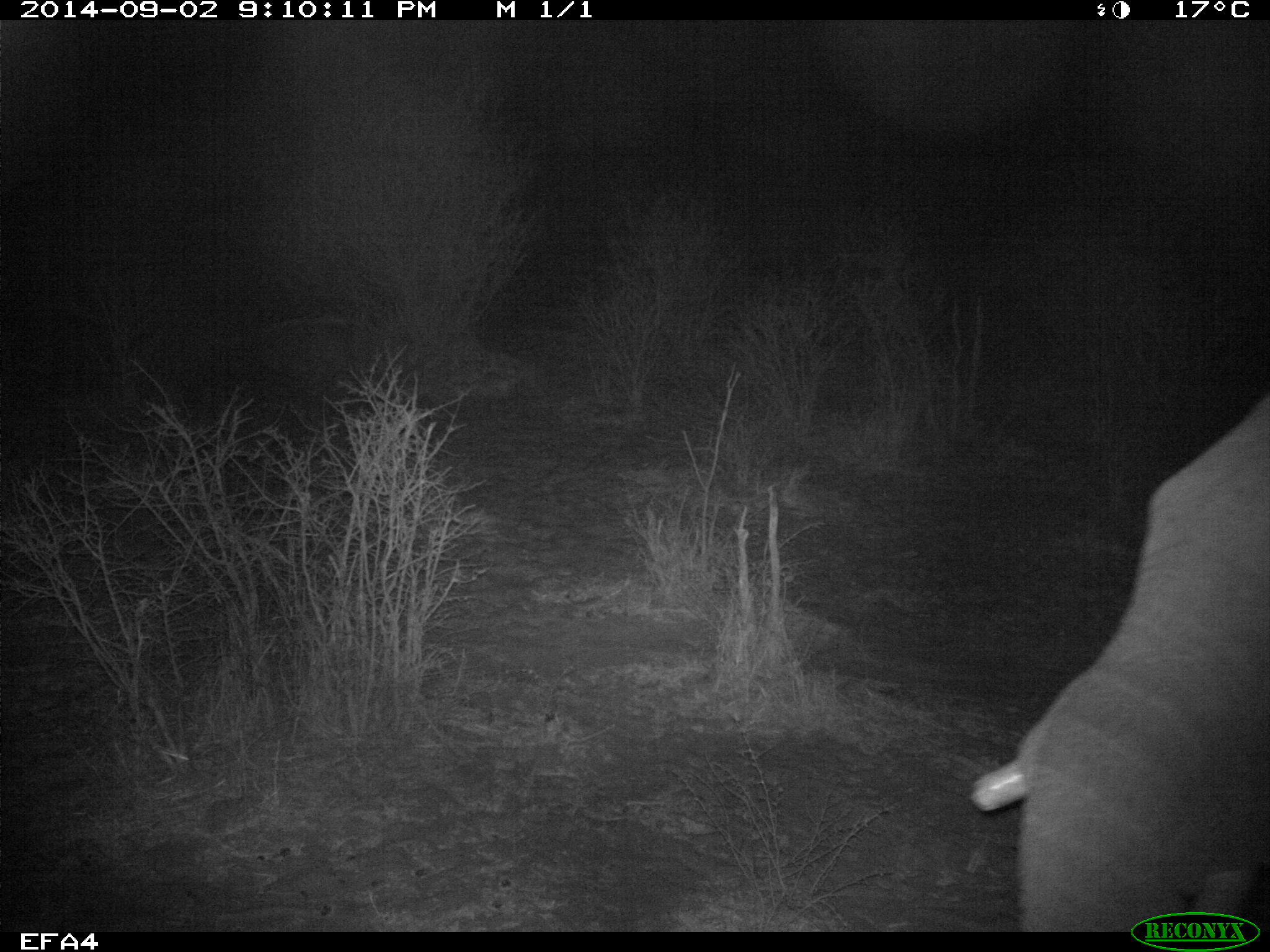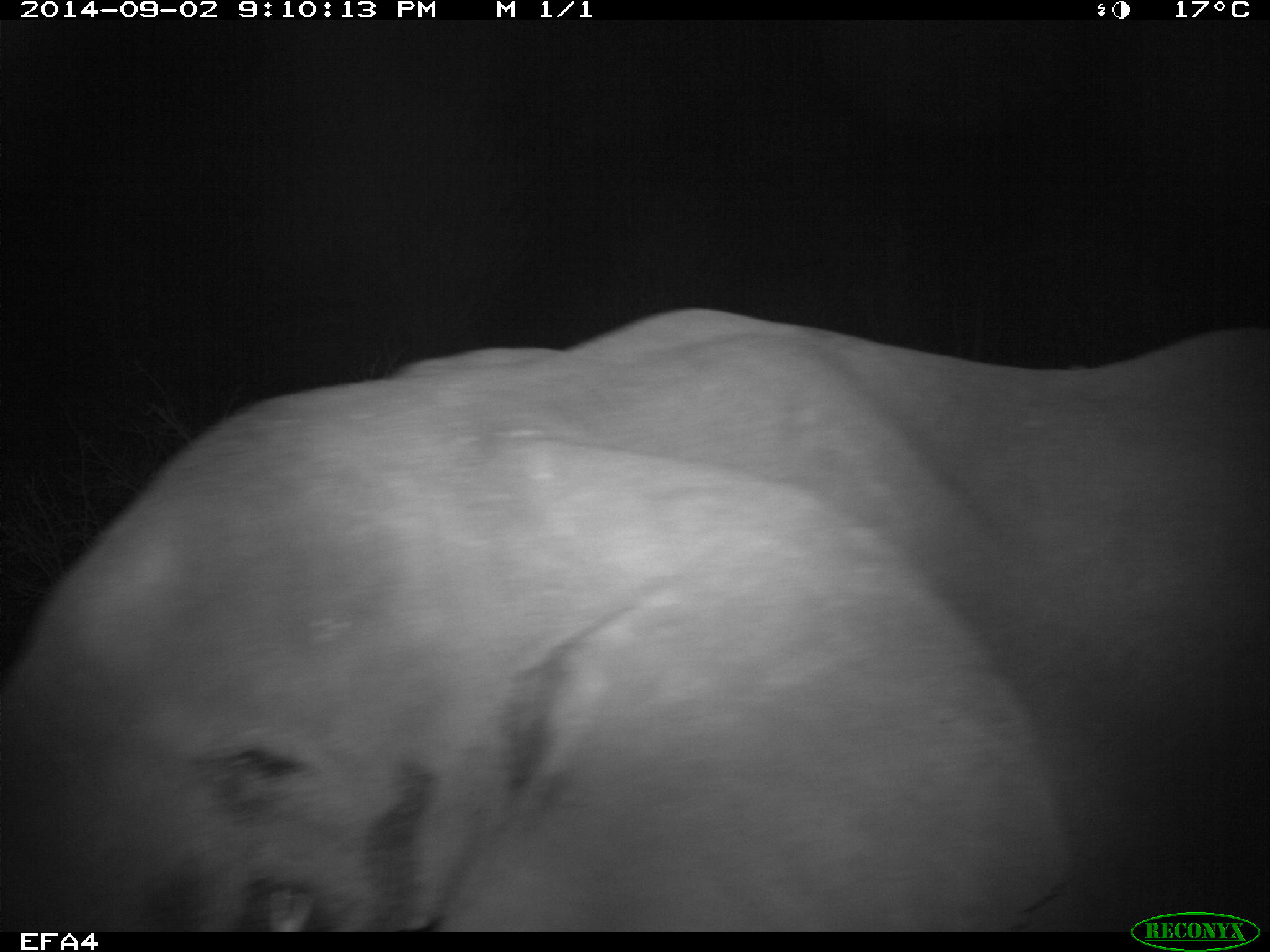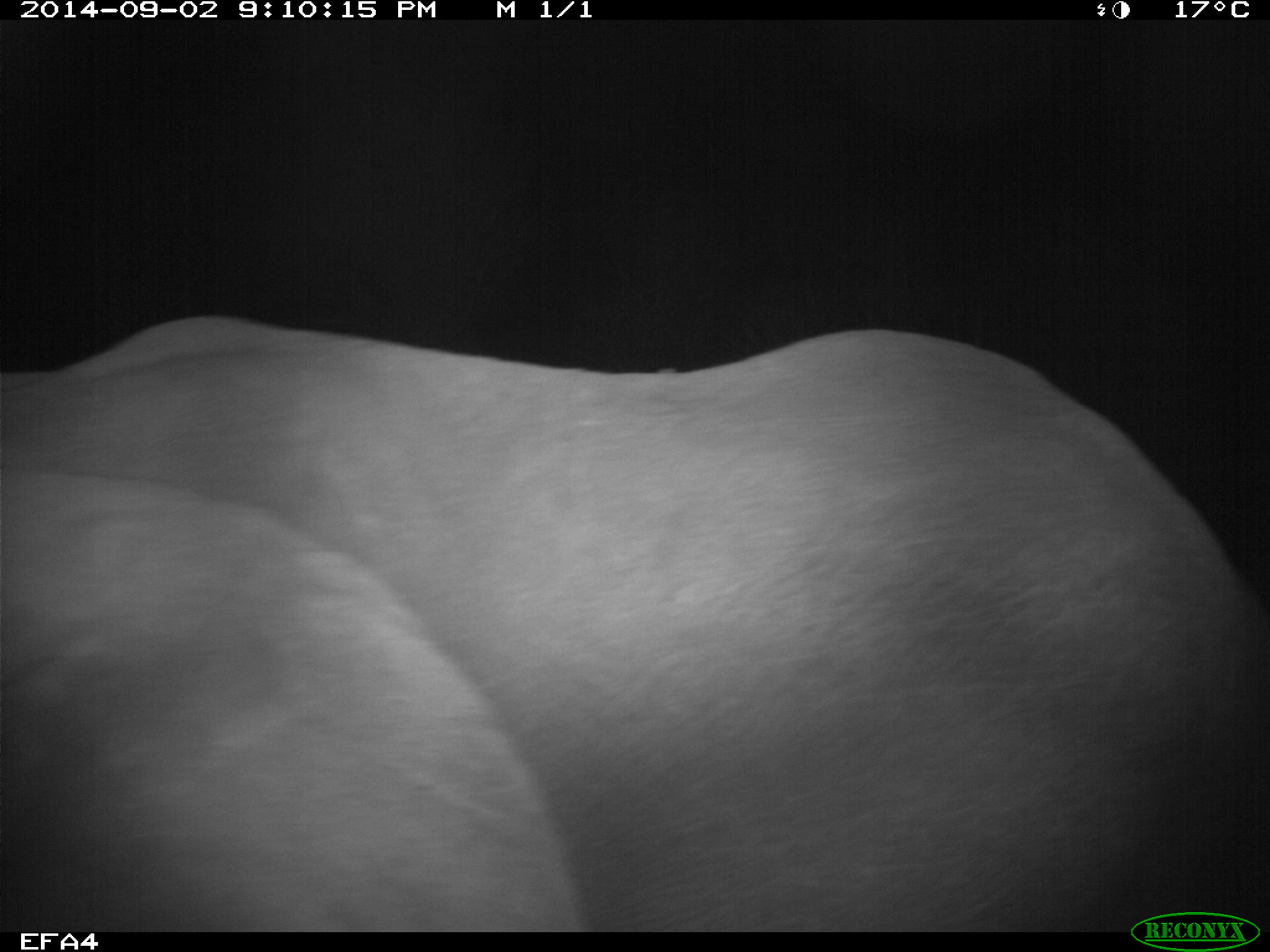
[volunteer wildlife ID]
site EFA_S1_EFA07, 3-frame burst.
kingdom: Animalia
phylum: Chordata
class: Mammalia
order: Proboscidea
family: Elephantidae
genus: Loxodonta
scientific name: Loxodonta africana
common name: african bush elephant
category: elephant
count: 1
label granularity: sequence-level